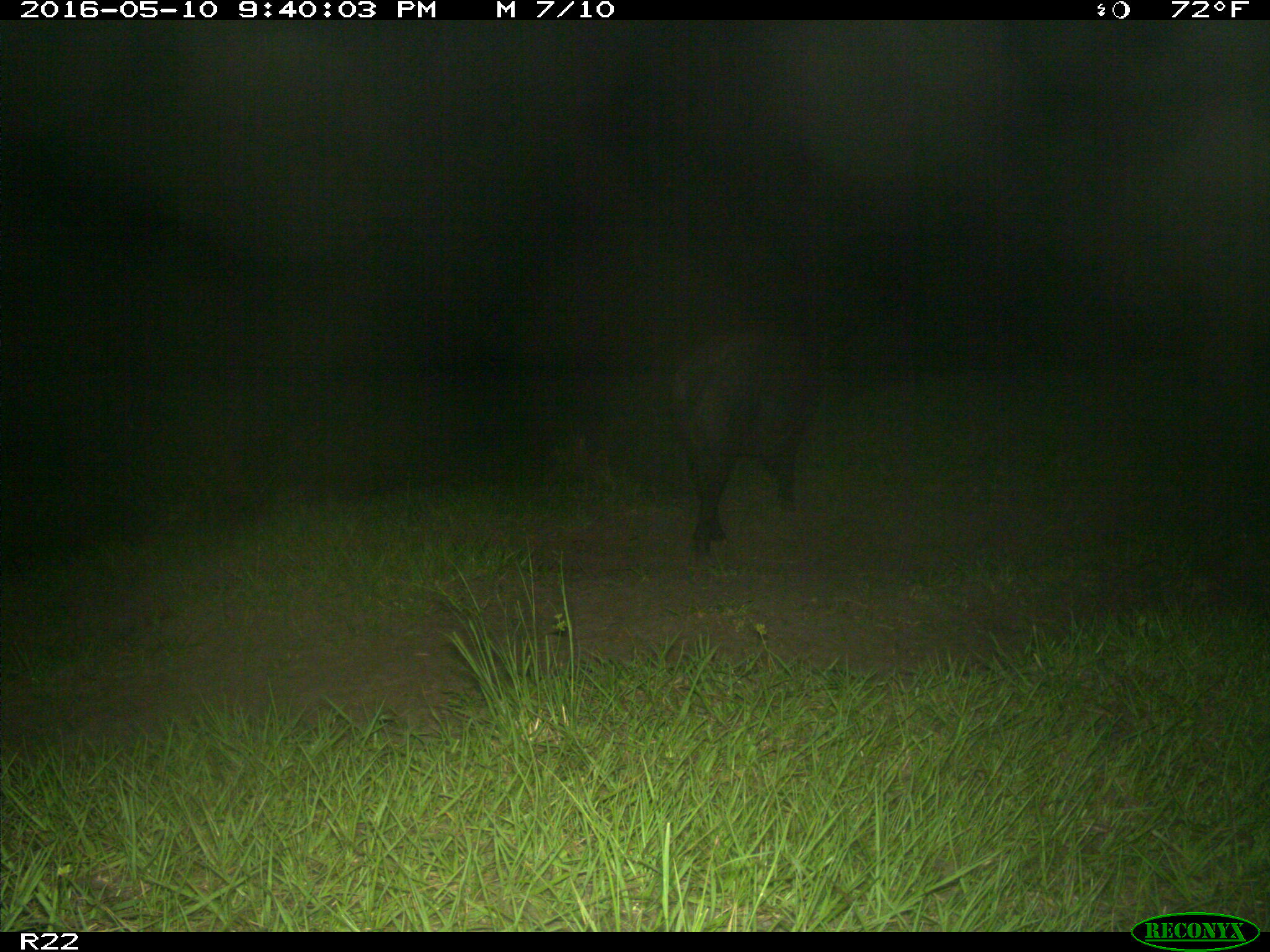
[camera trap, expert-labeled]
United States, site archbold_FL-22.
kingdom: Animalia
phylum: Chordata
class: Mammalia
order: Artiodactyla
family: Suidae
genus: Sus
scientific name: Sus scrofa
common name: wild boar